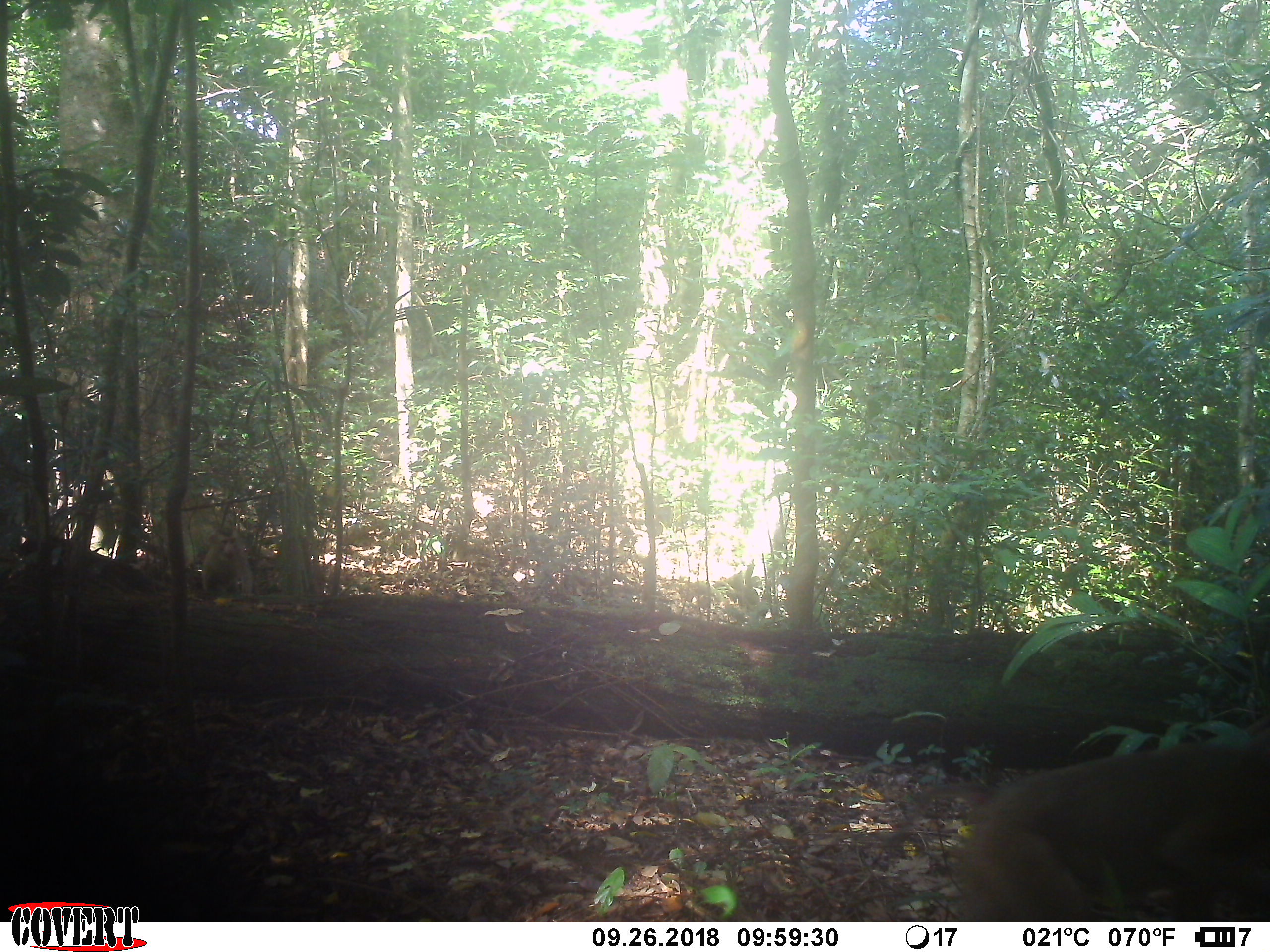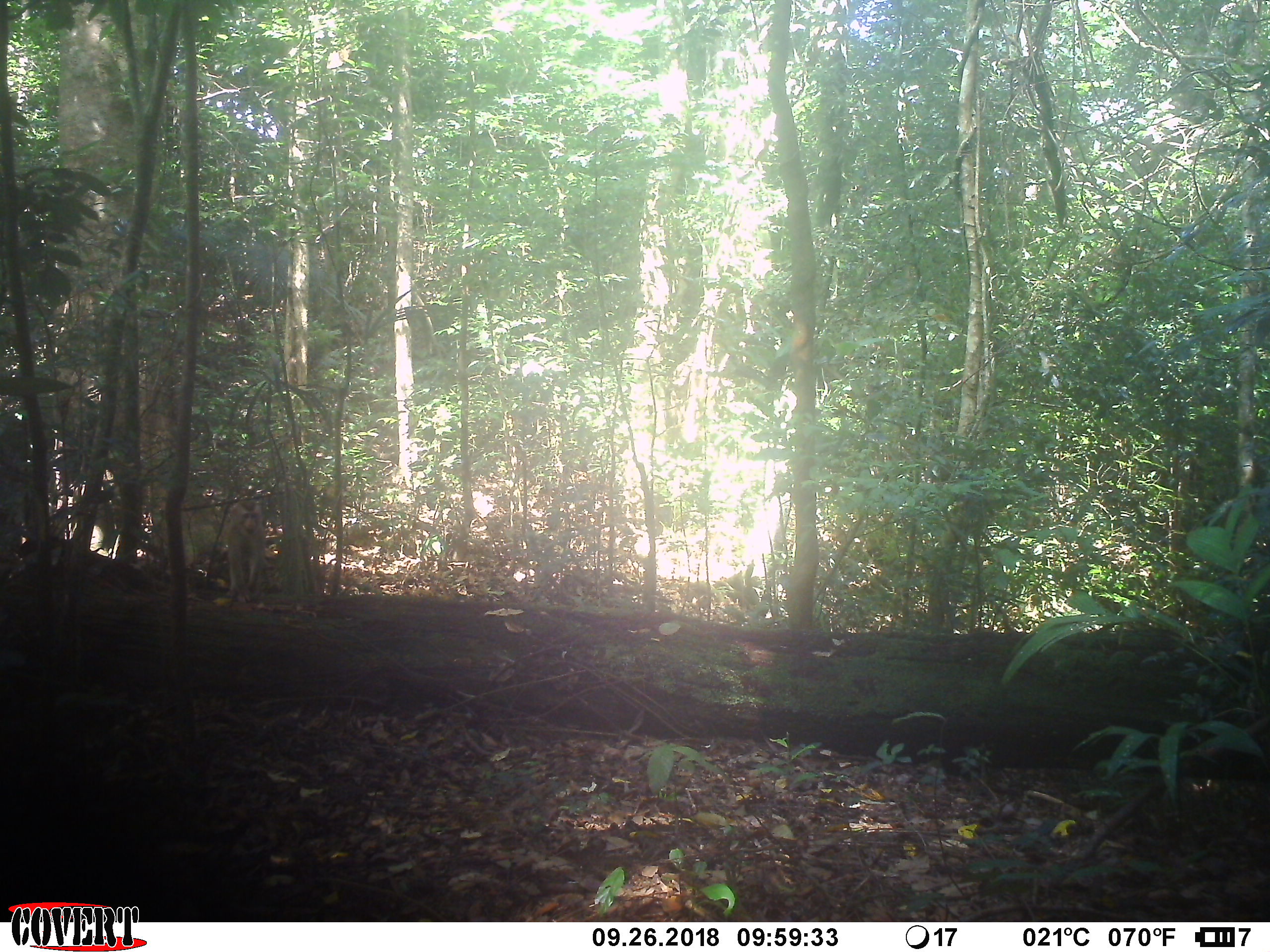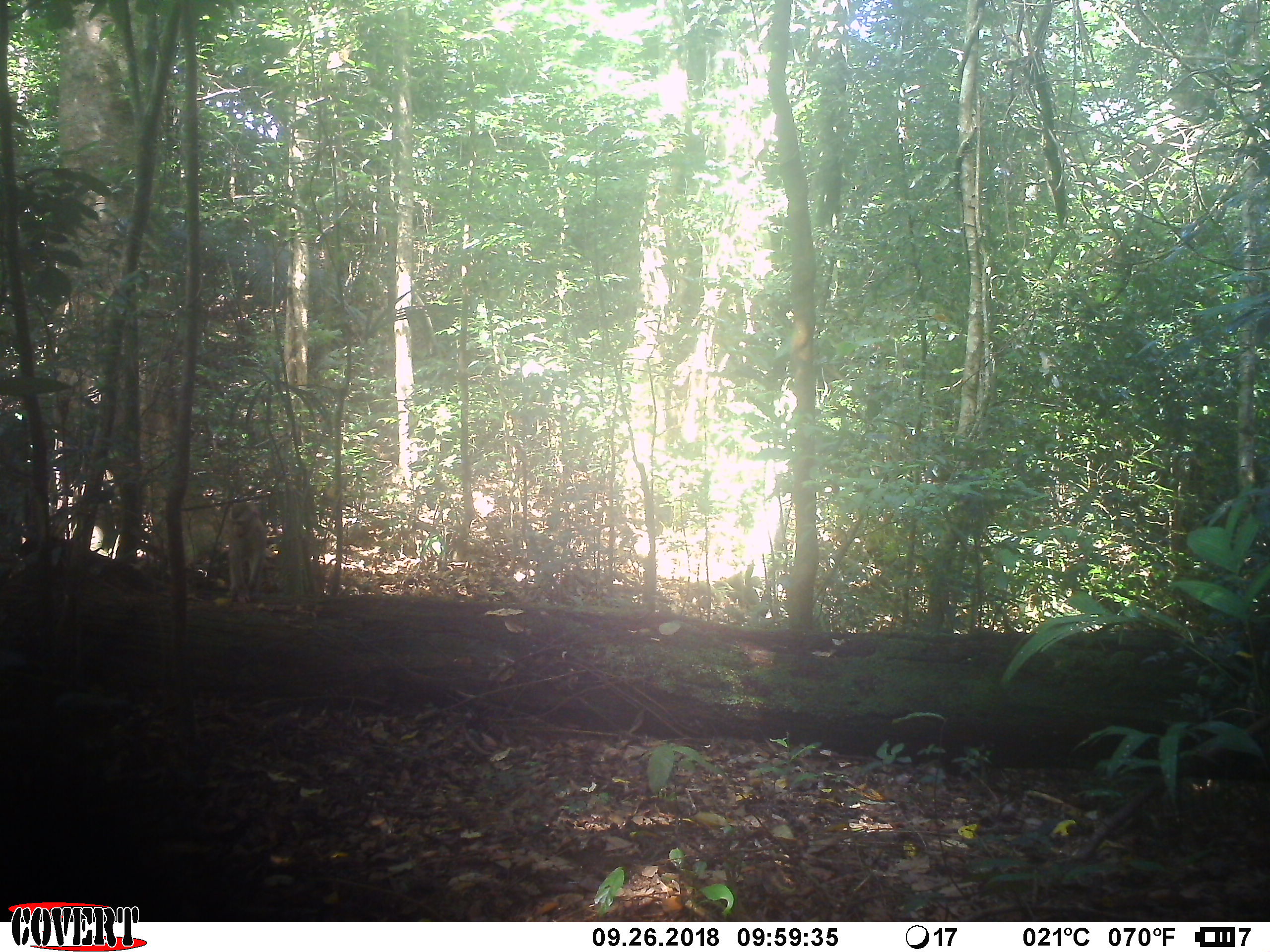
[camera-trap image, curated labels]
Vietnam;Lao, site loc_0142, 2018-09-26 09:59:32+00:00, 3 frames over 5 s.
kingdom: Animalia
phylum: Chordata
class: Mammalia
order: Primates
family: Cercopithecidae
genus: Macaca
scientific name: Macaca nemestrina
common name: pig-tailed macaque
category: pig tailed macaque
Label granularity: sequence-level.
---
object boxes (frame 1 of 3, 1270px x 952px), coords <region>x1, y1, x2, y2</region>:
pig tailed macaque: <region>959, 736, 1270, 918</region>; <region>200, 523, 253, 596</region>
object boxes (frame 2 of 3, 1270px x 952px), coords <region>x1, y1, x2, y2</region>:
pig tailed macaque: <region>222, 496, 268, 605</region>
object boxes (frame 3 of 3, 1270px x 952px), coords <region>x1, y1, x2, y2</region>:
pig tailed macaque: <region>225, 501, 267, 605</region>